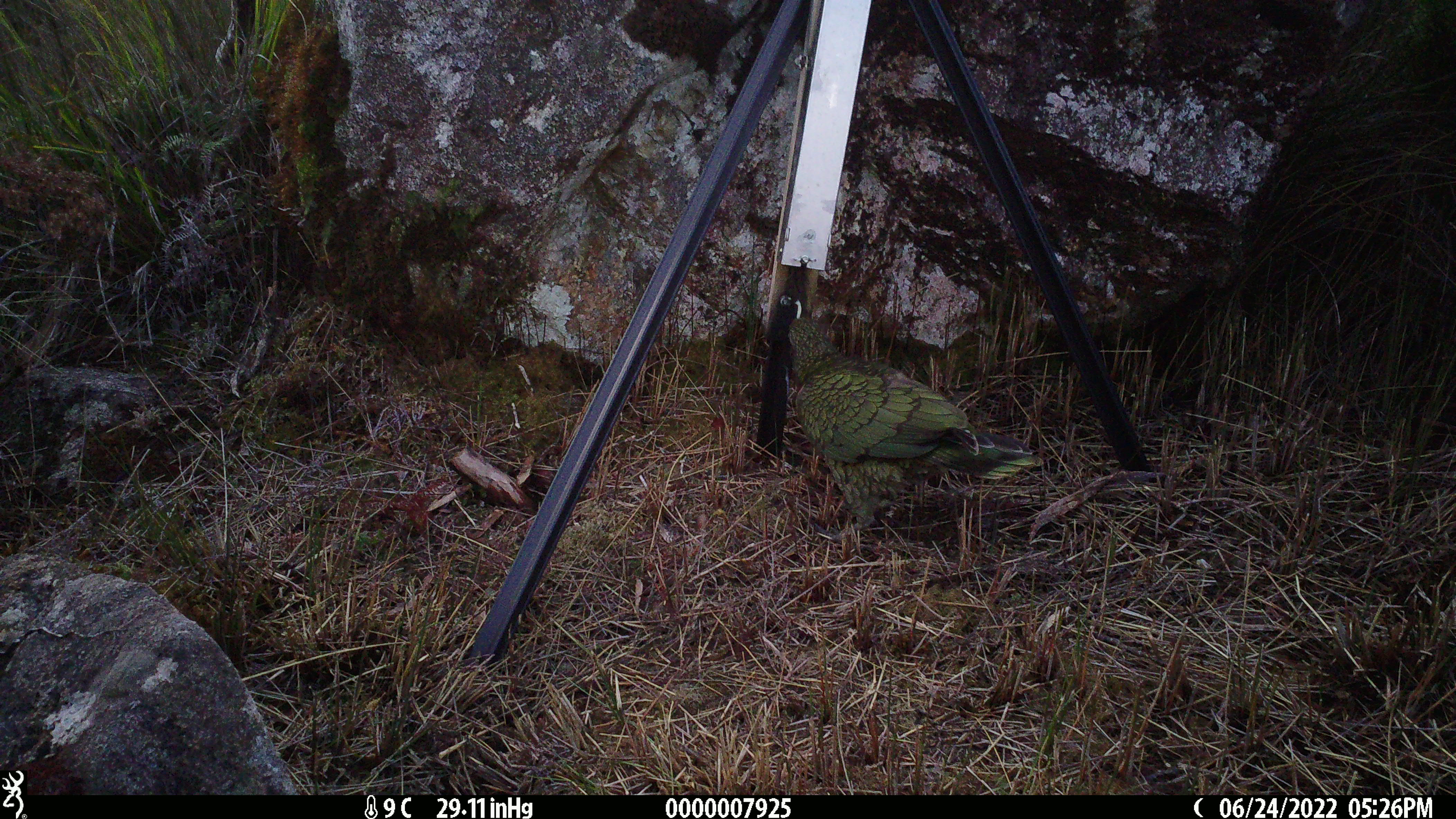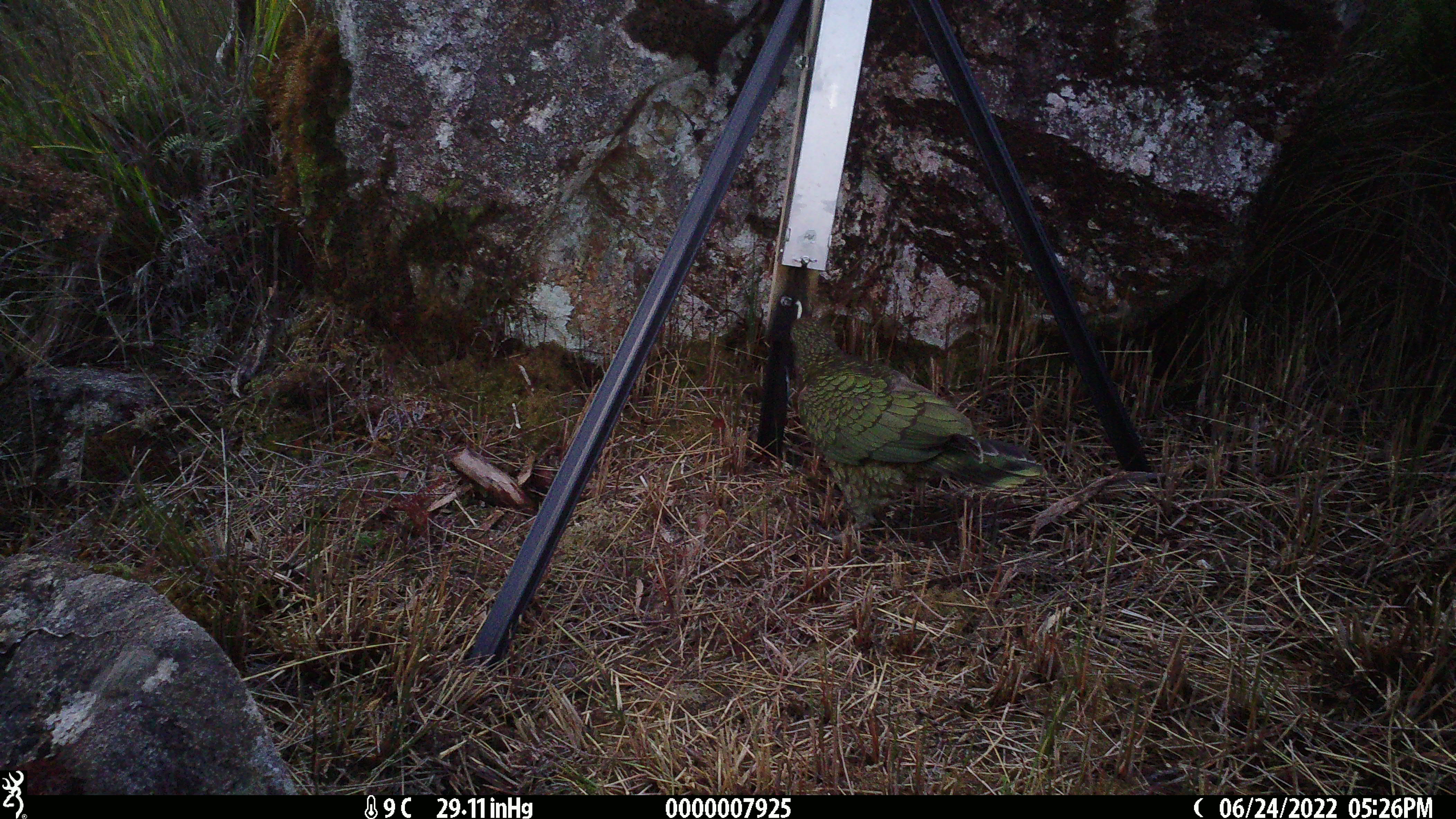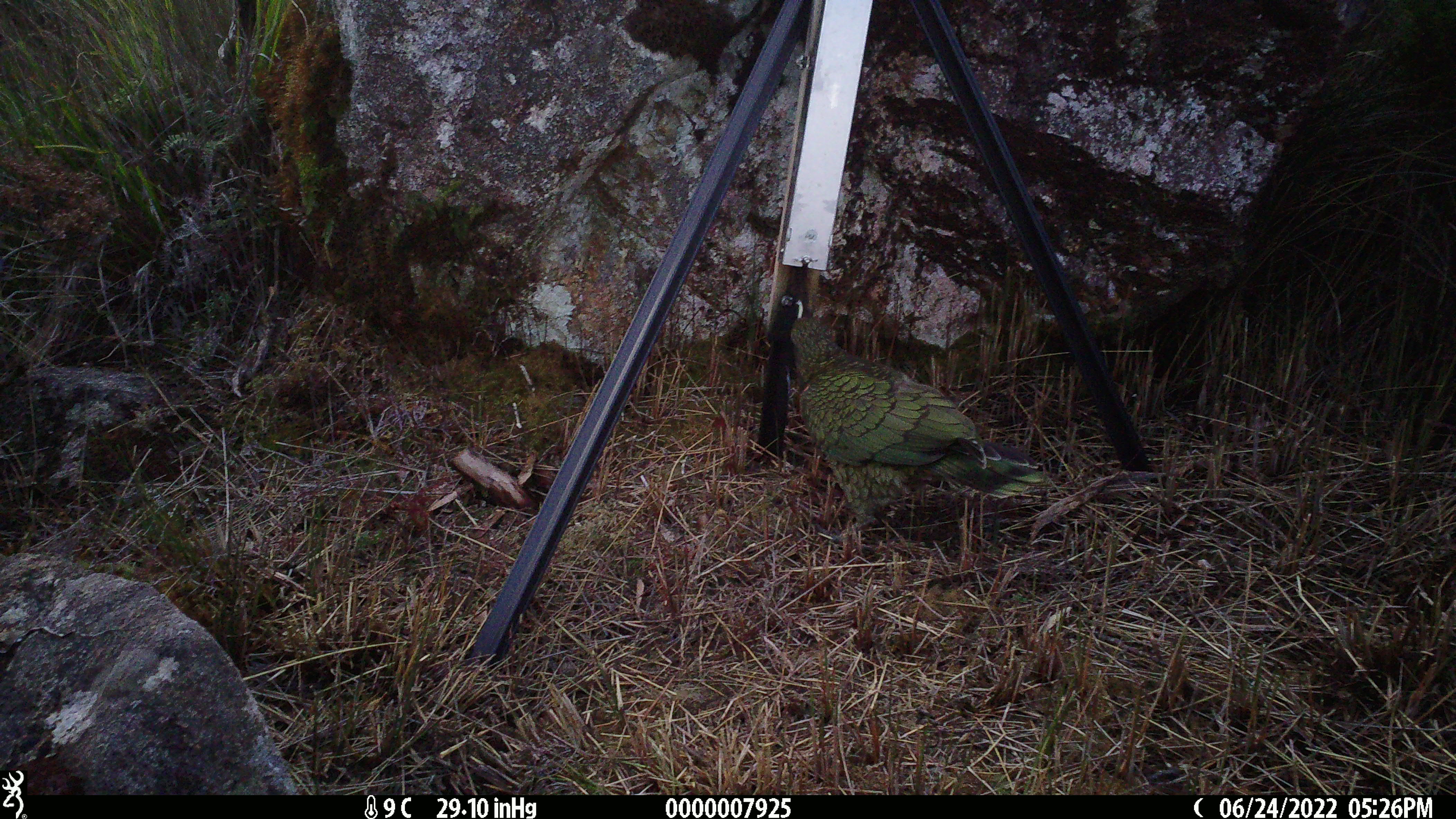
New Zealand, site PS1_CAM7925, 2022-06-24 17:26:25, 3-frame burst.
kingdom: Animalia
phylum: Chordata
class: Aves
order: Psittaciformes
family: Strigopidae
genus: Nestor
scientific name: Nestor notabilis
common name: kea